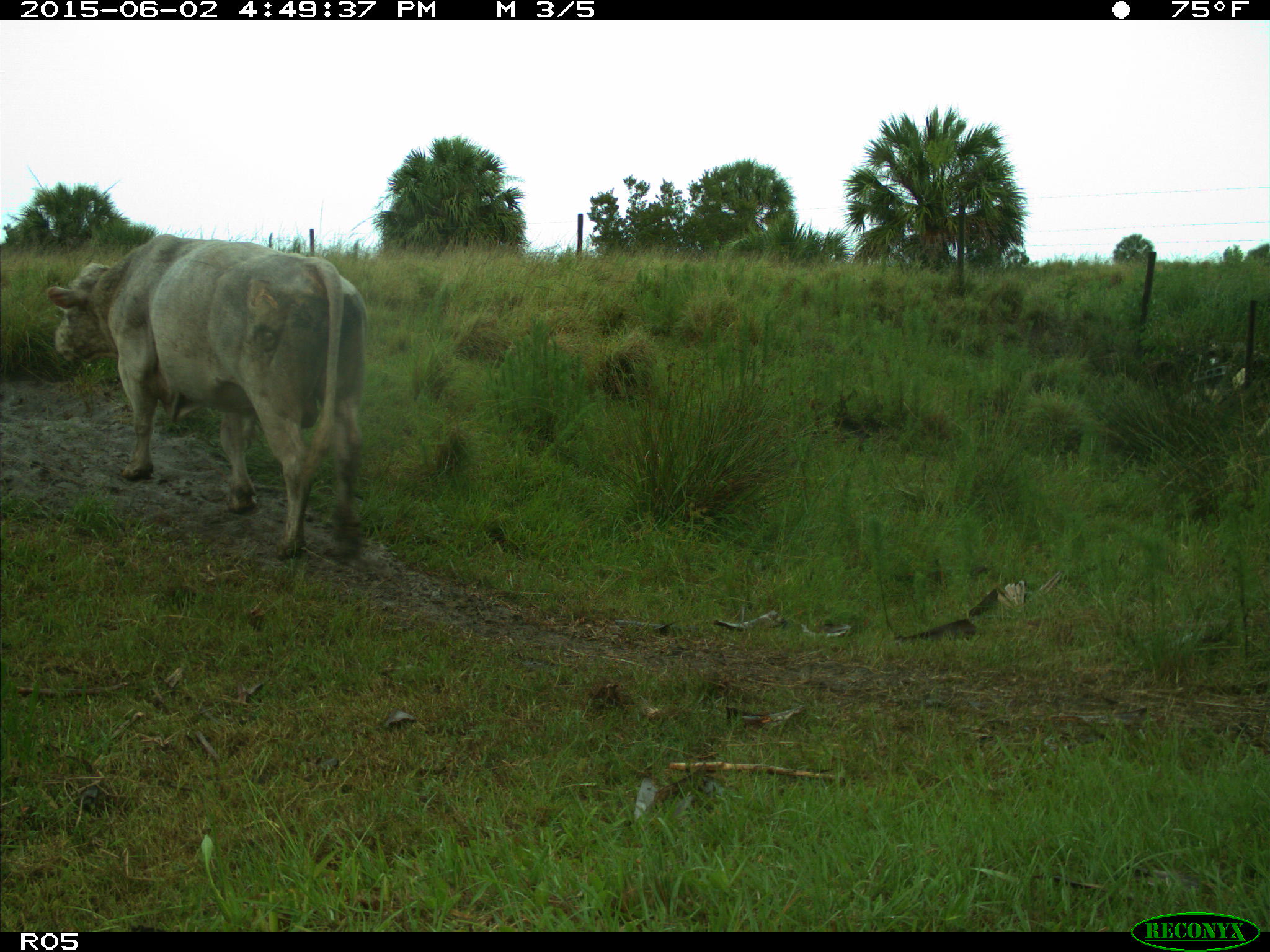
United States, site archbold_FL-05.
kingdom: Animalia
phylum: Chordata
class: Mammalia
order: Artiodactyla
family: Bovidae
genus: Bos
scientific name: Bos taurus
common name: domestic cow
Bos taurus (domestic cow).